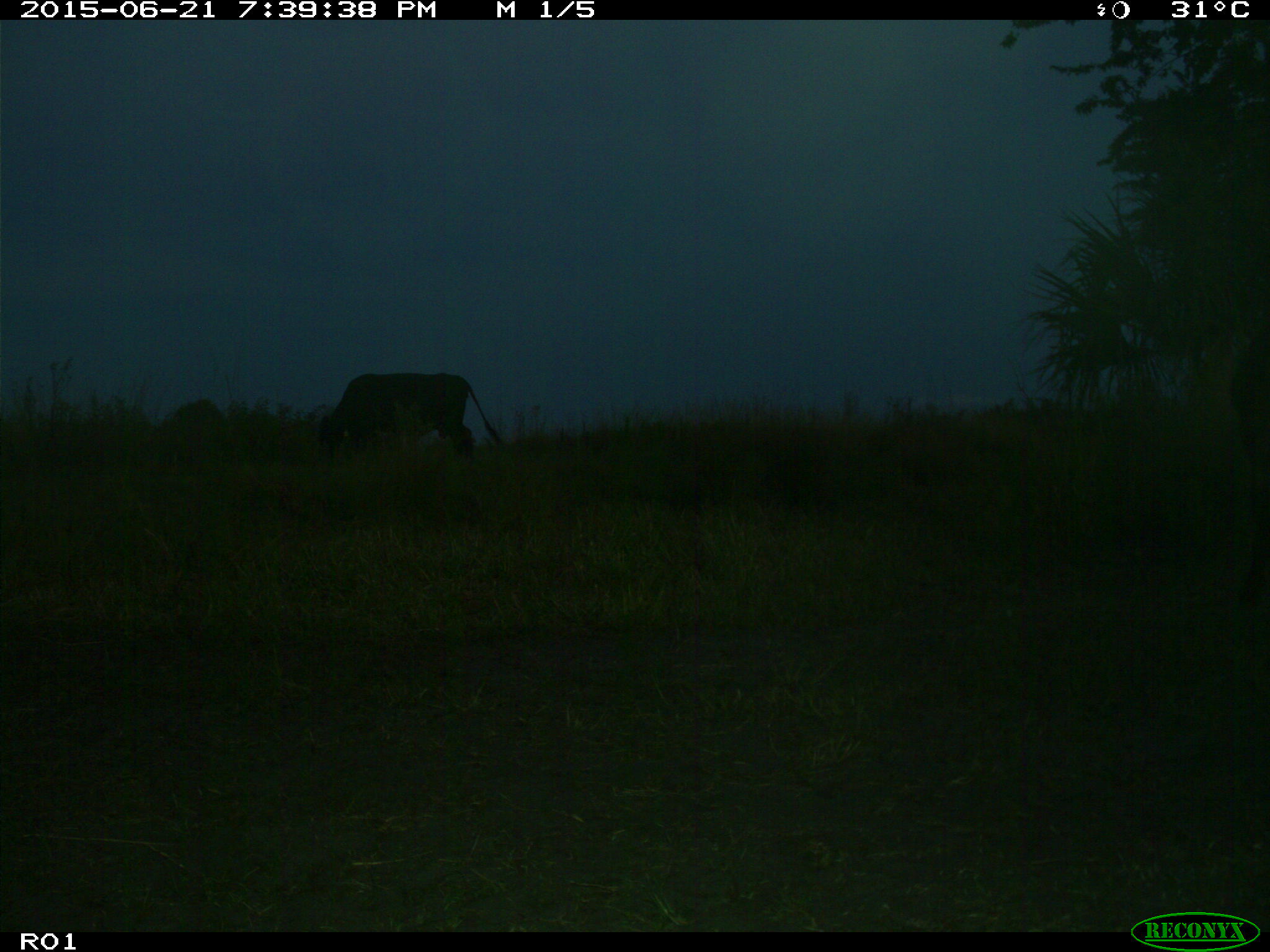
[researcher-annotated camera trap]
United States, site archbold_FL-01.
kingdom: Animalia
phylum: Chordata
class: Mammalia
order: Artiodactyla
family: Bovidae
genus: Bos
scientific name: Bos taurus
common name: domestic cow